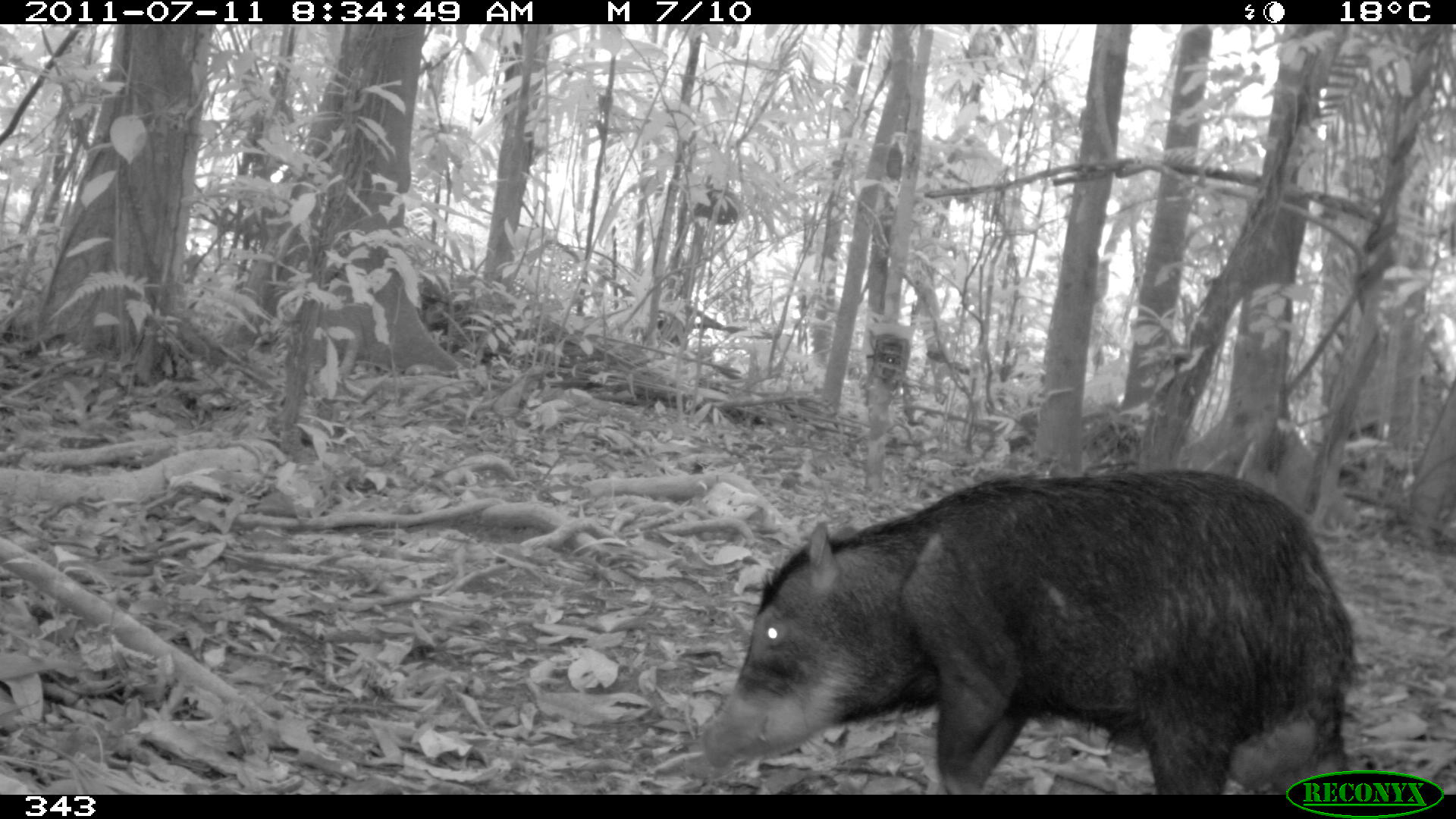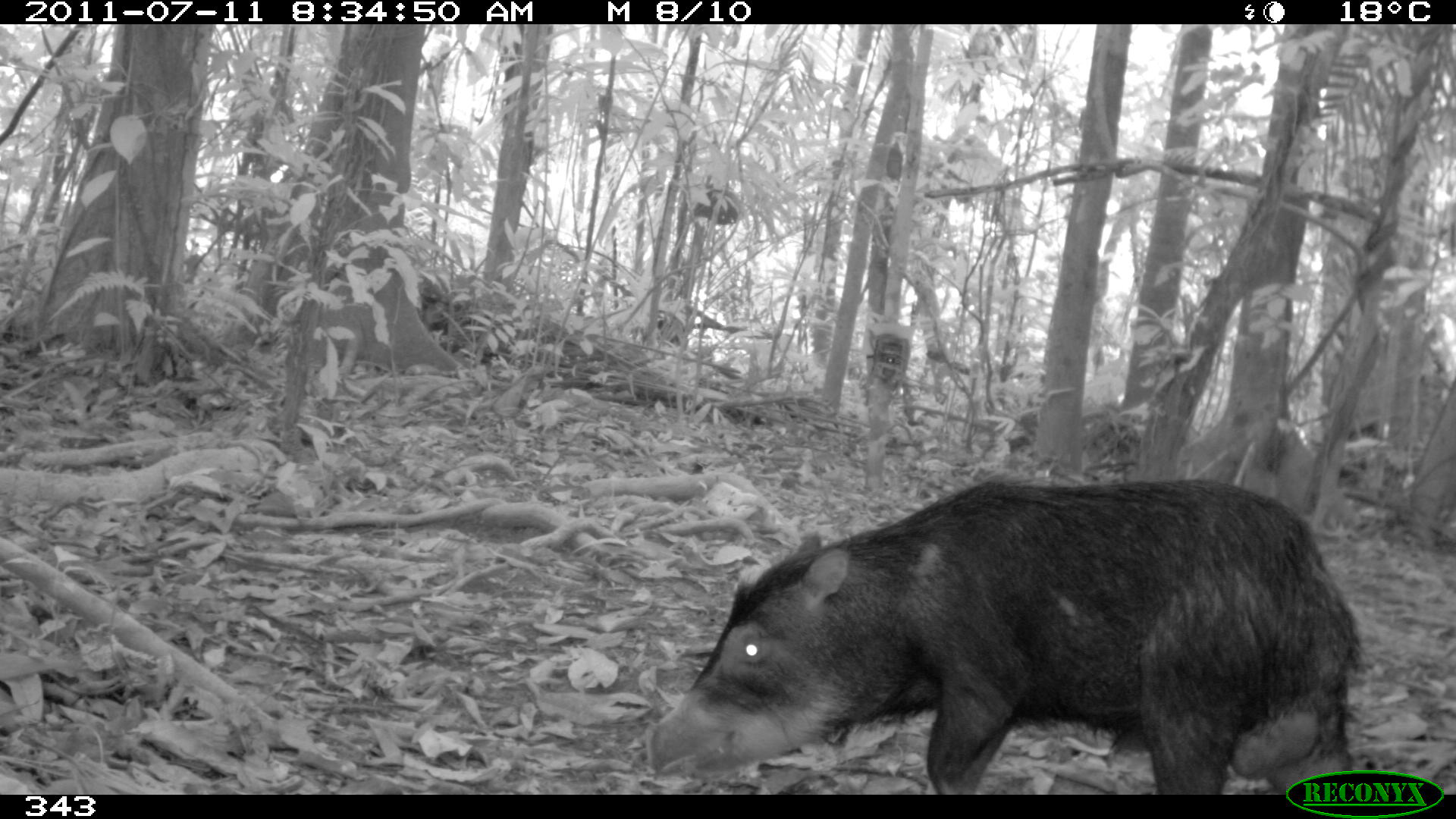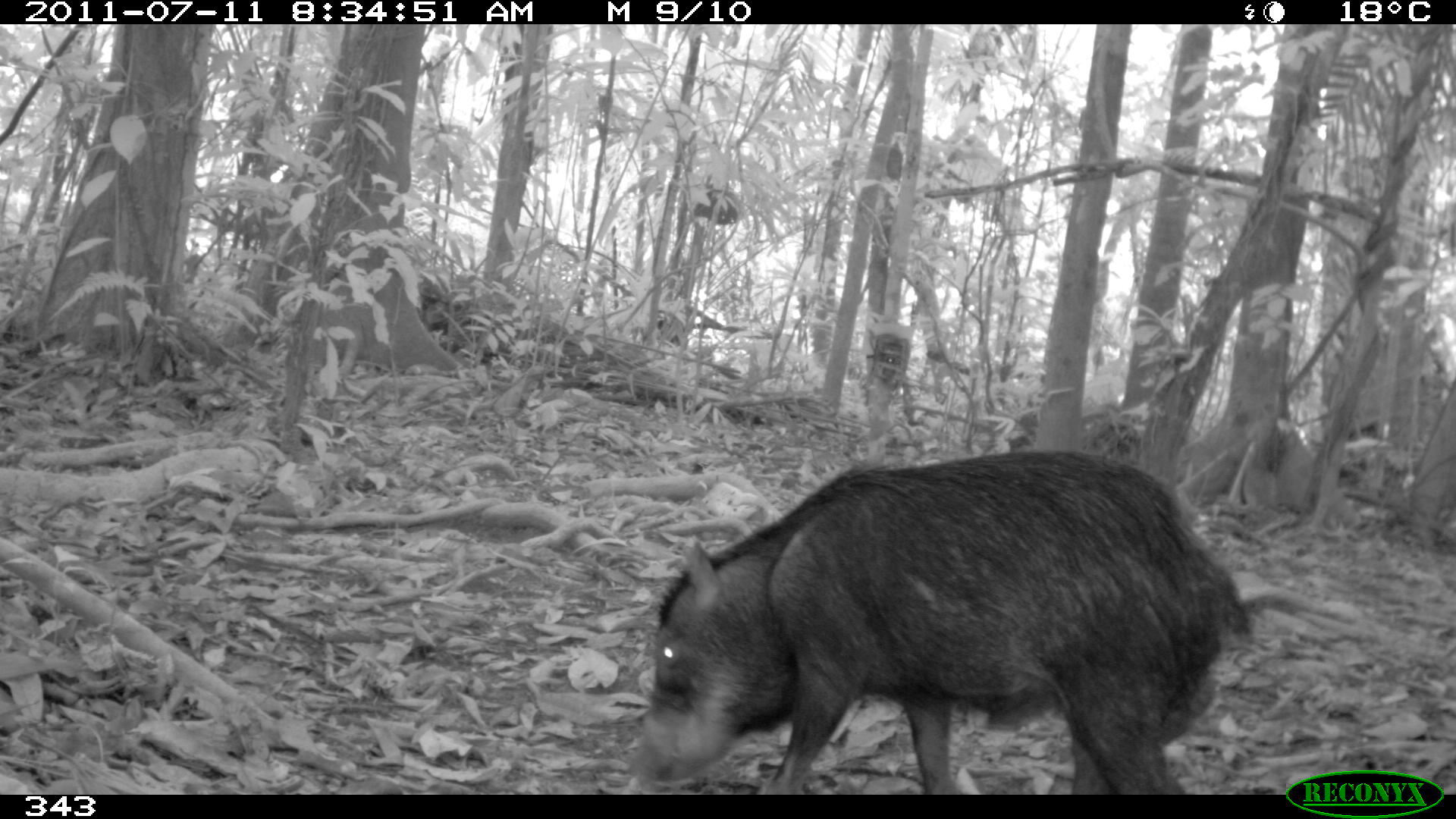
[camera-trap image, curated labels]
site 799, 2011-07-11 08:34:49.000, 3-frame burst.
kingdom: Animalia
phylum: Chordata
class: Mammalia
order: Artiodactyla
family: Tayassuidae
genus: Tayassu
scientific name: Tayassu pecari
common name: white-lipped peccary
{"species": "Tayassu pecari (white-lipped peccary)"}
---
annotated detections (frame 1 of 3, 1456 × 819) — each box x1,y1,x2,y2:
tayassu pecari: 703,472,1352,796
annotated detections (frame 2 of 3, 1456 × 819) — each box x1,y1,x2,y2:
tayassu pecari: 645,475,1355,793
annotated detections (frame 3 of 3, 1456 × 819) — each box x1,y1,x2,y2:
tayassu pecari: 629,452,1253,793